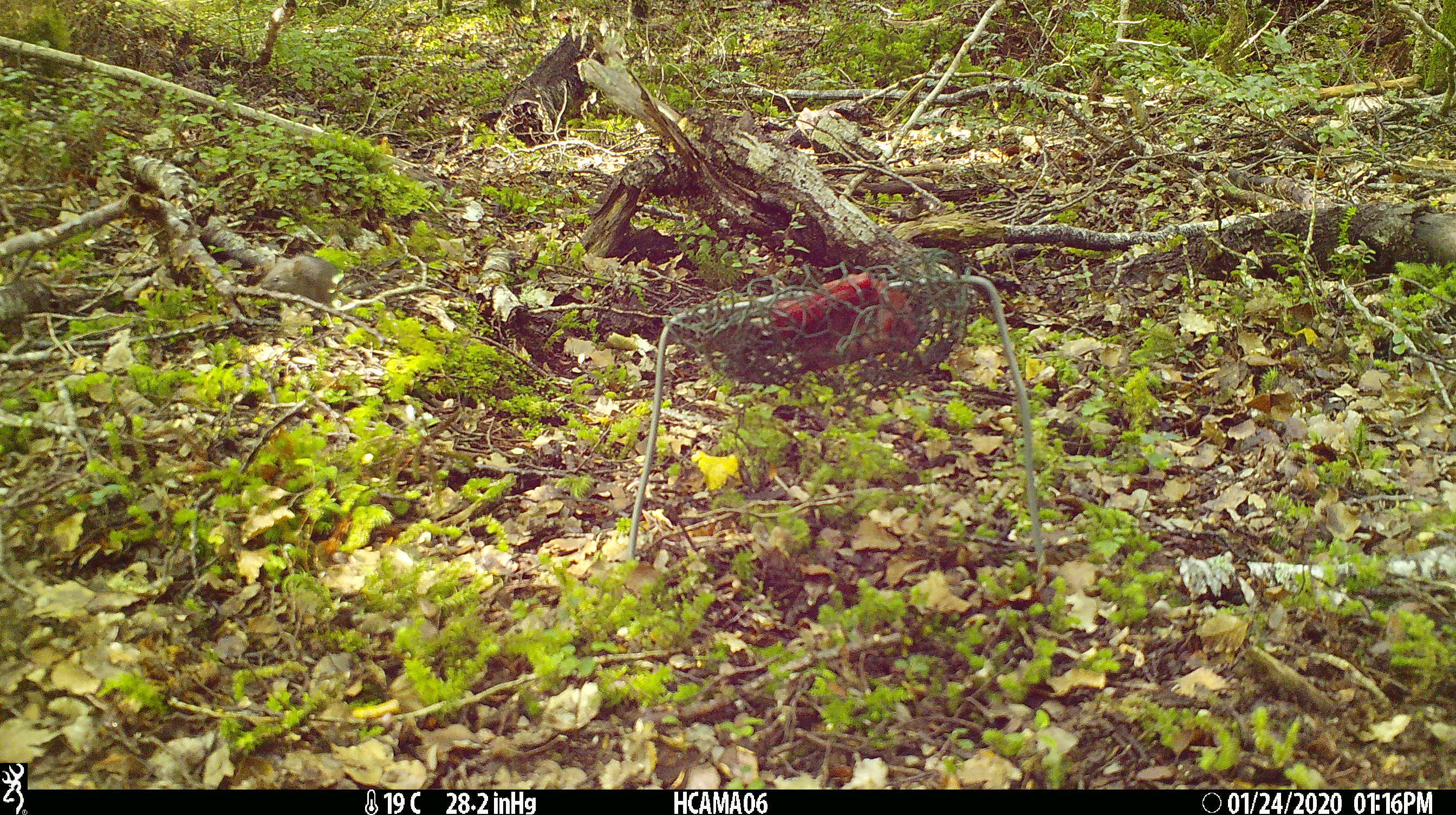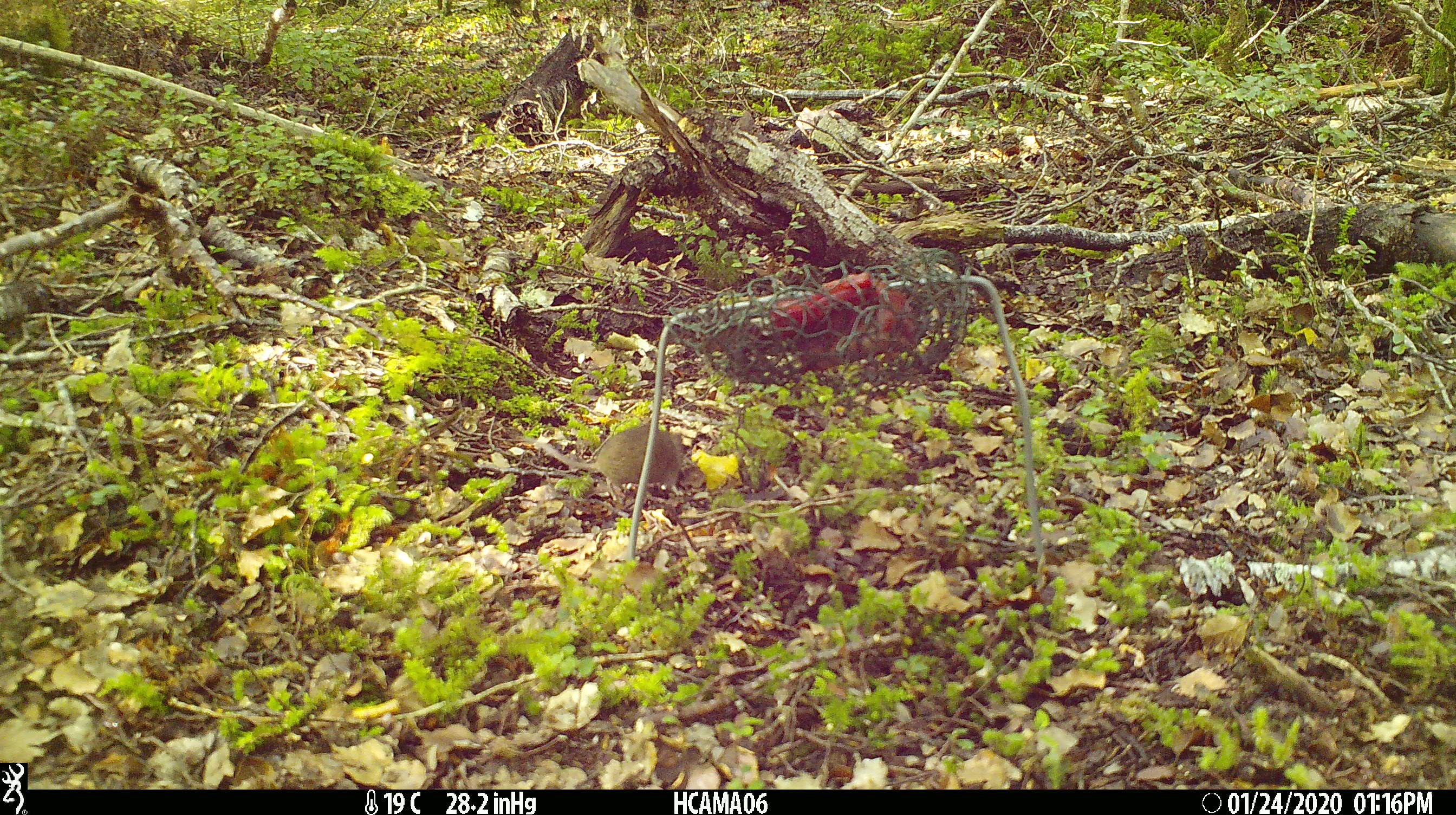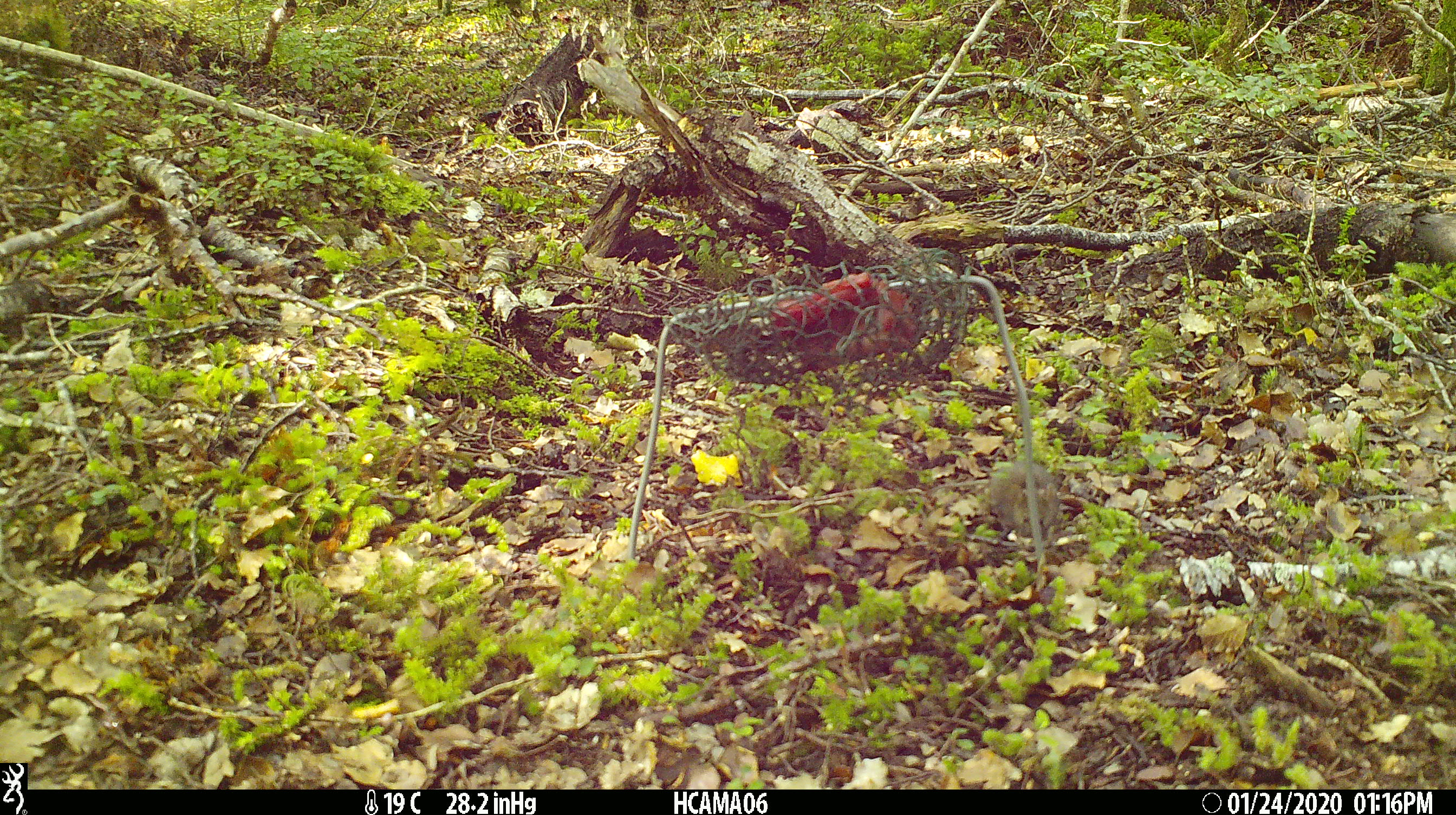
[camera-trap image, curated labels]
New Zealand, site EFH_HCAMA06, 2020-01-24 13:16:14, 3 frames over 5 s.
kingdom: Animalia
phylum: Chordata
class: Mammalia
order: Rodentia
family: Muridae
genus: Mus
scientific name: Mus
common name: mouse